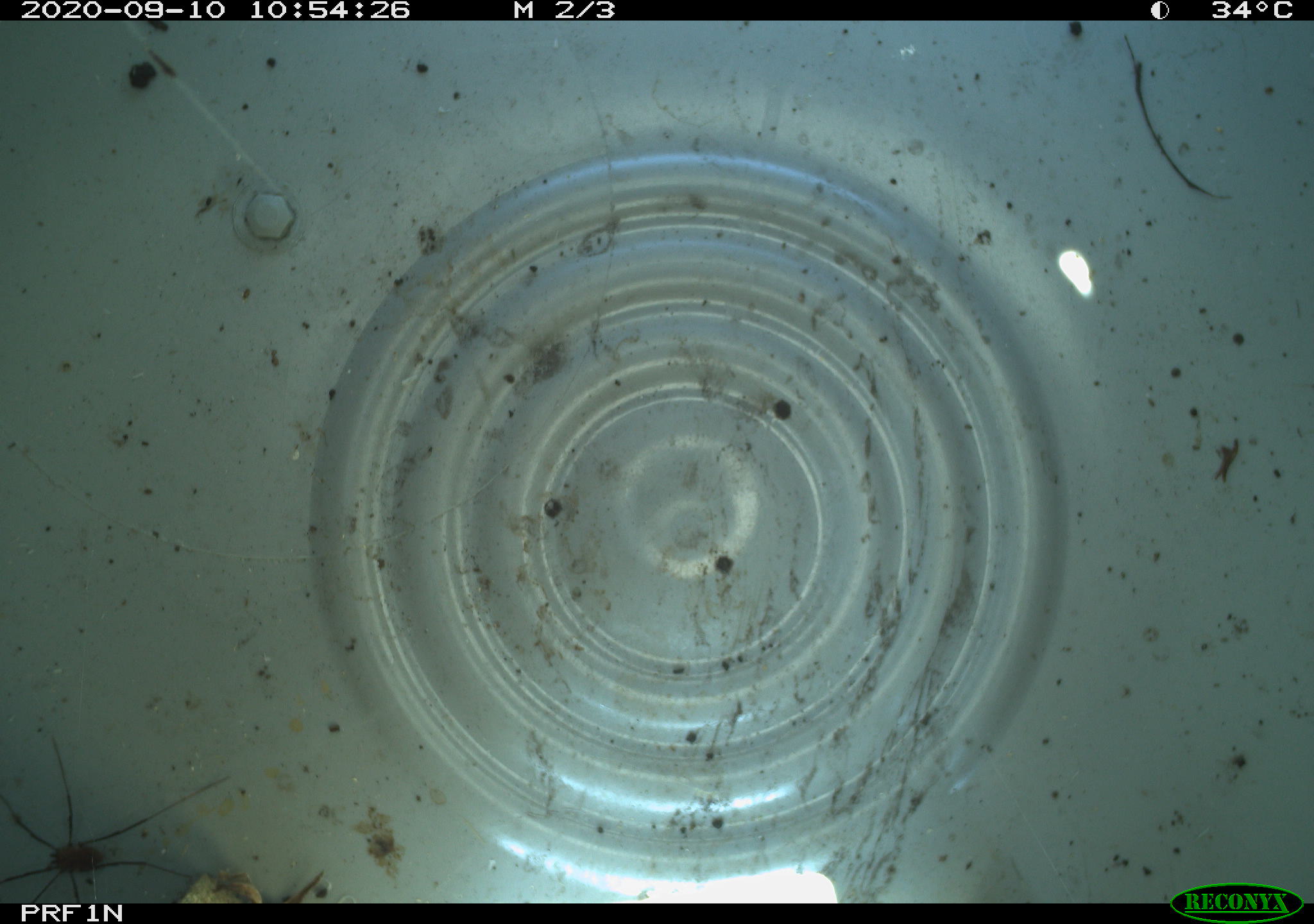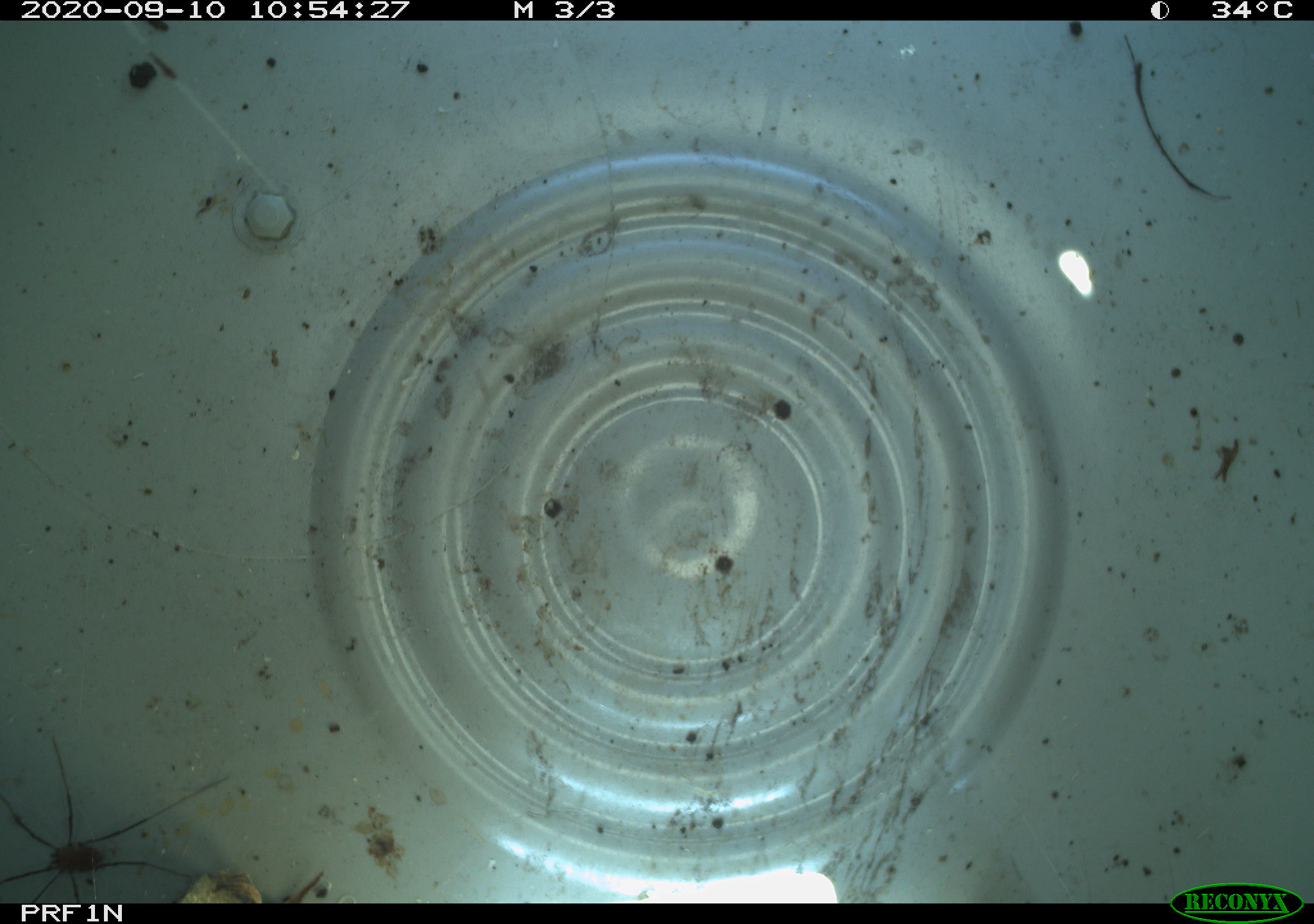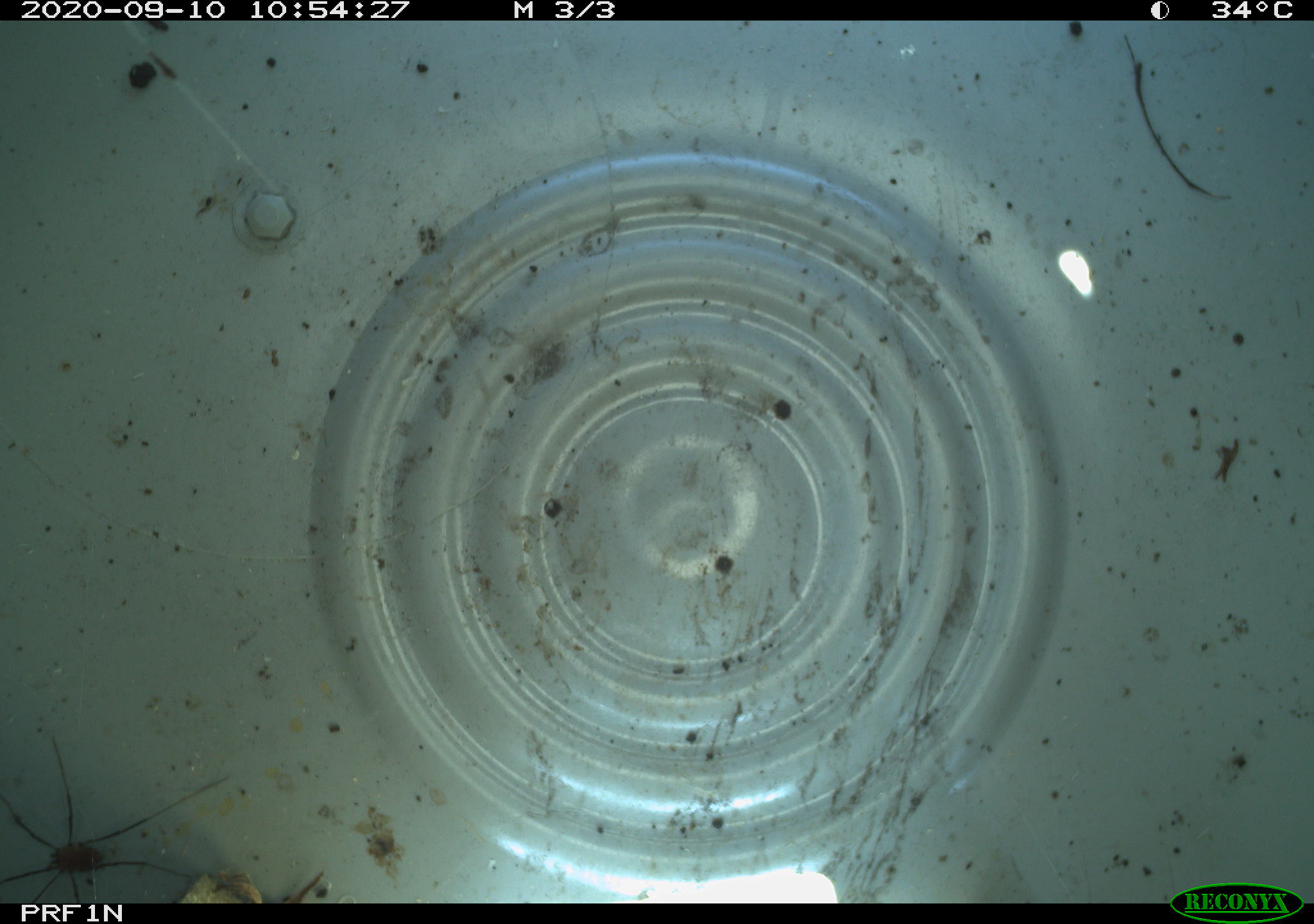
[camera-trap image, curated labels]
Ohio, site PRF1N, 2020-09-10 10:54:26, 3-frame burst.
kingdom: Animalia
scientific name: Animalia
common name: animal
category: invertebrate